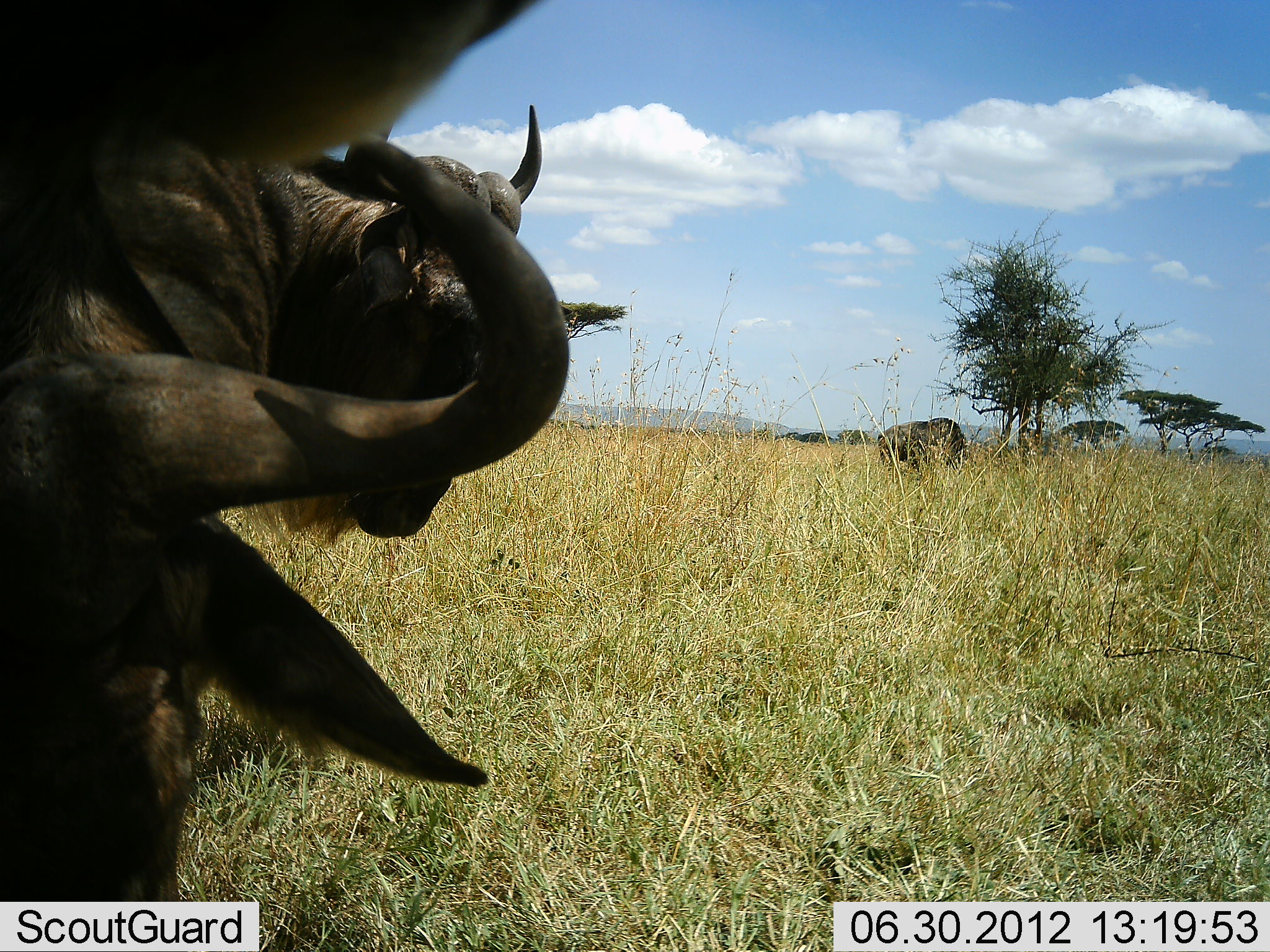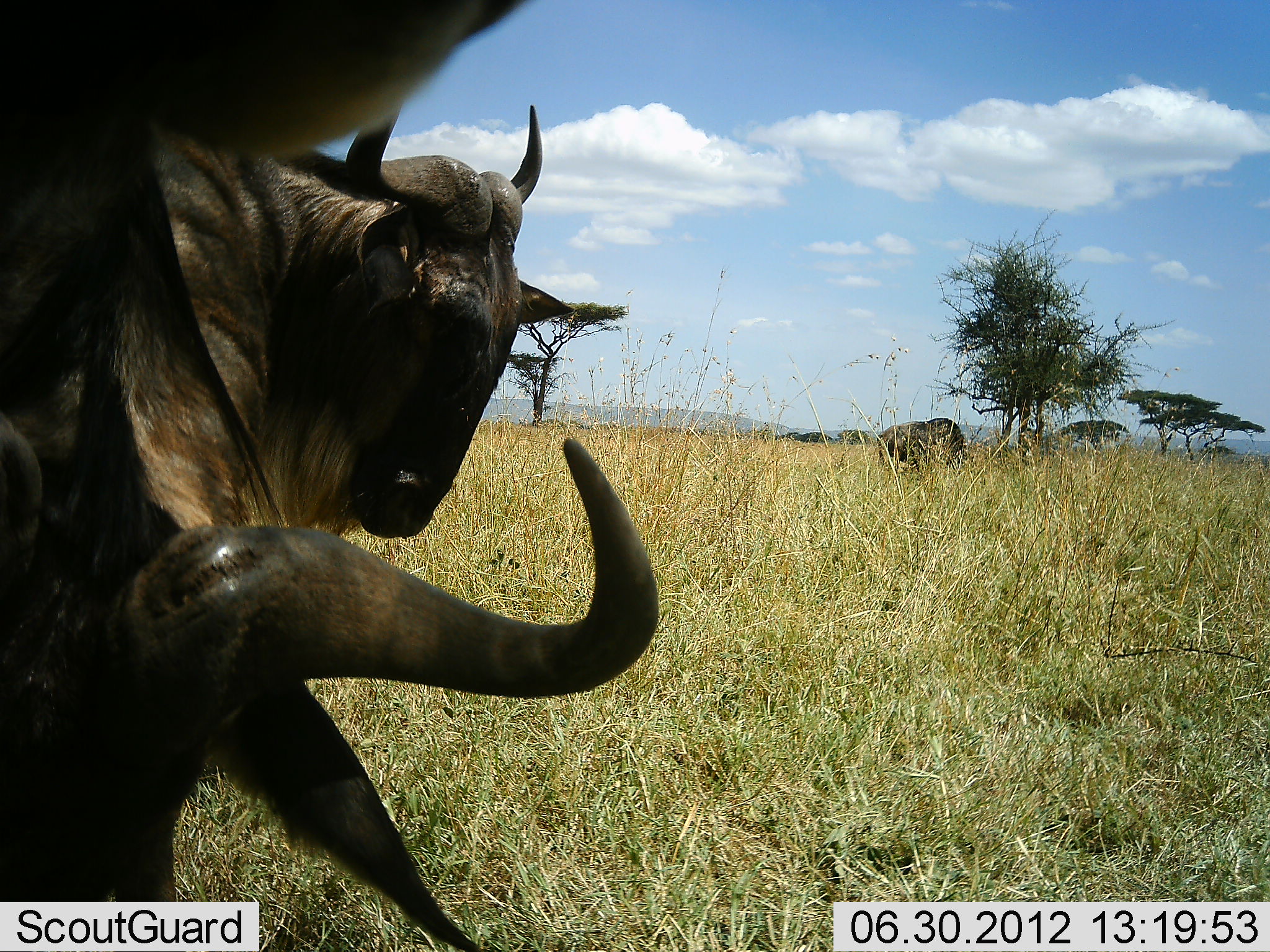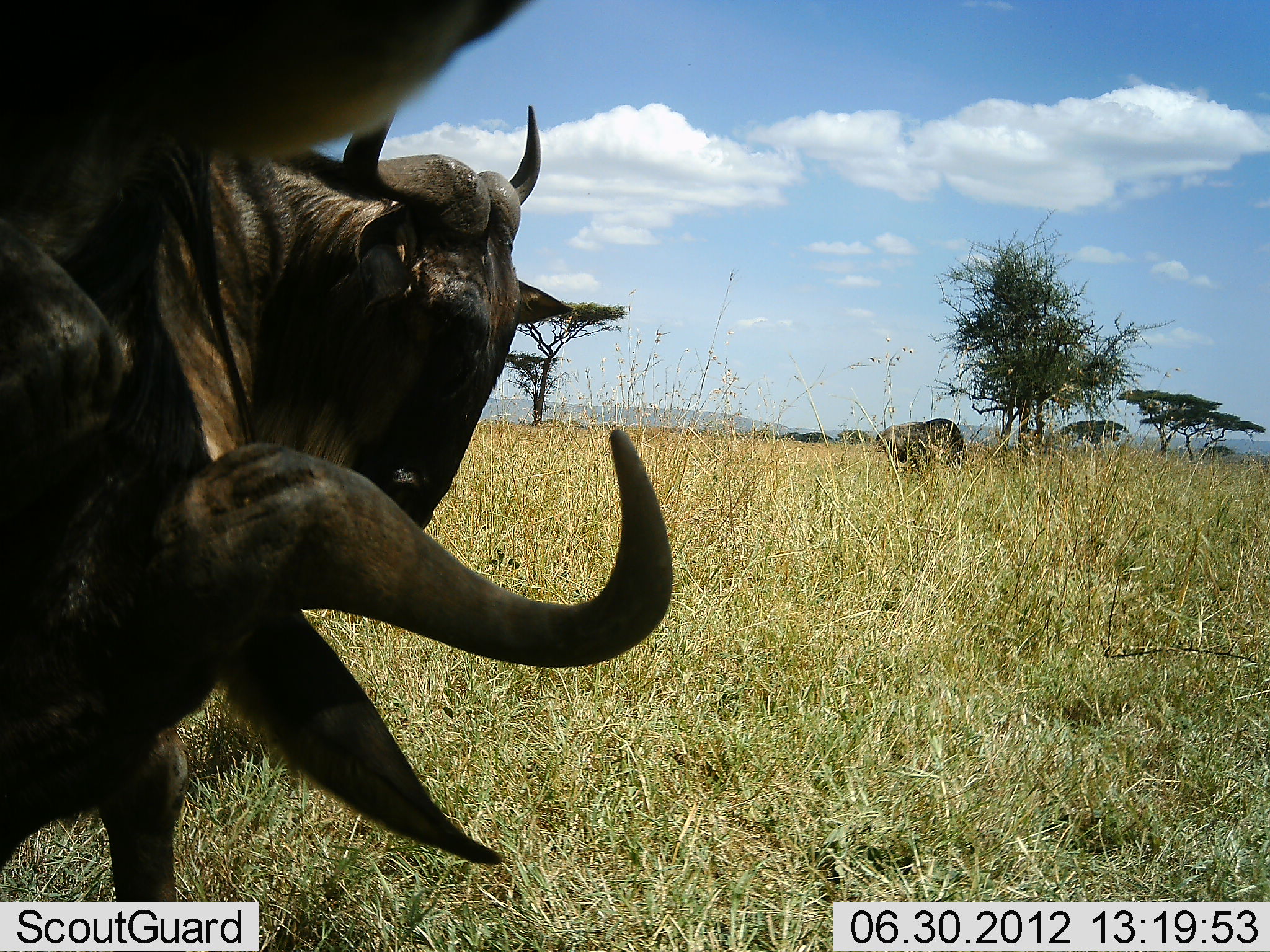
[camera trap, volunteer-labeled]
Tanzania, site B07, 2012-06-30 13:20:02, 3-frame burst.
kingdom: Animalia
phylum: Chordata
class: Mammalia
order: Artiodactyla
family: Bovidae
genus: Connochaetes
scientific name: Connochaetes taurinus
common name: blue wildebeest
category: wildebeest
Wildebeest (blue wildebeest) (Connochaetes taurinus), count 3. Behavior (volunteer vote fractions): standing 100%, resting 9%, moving 18%, interacting 0%. Young present (vote fraction): 0%. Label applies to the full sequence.